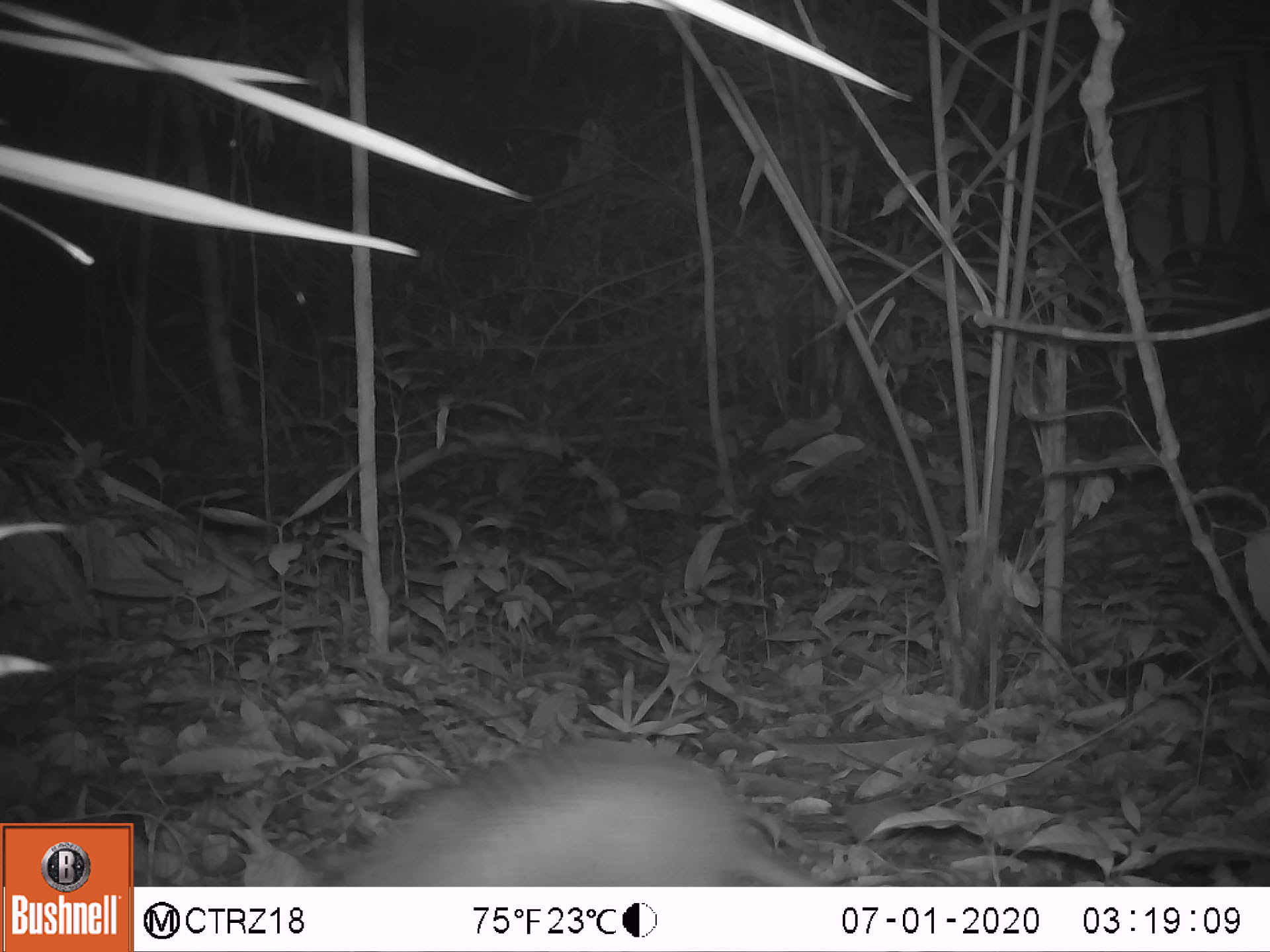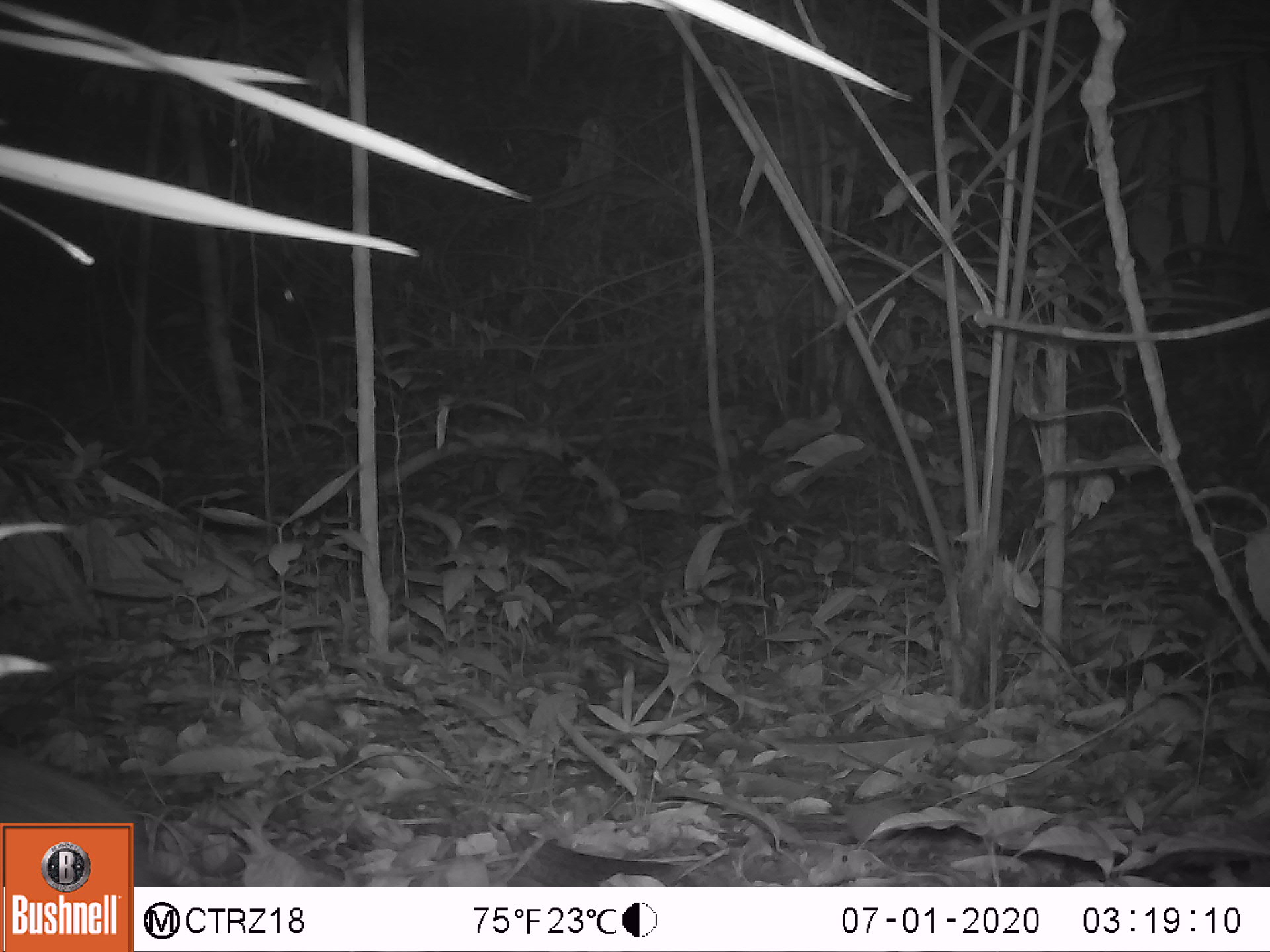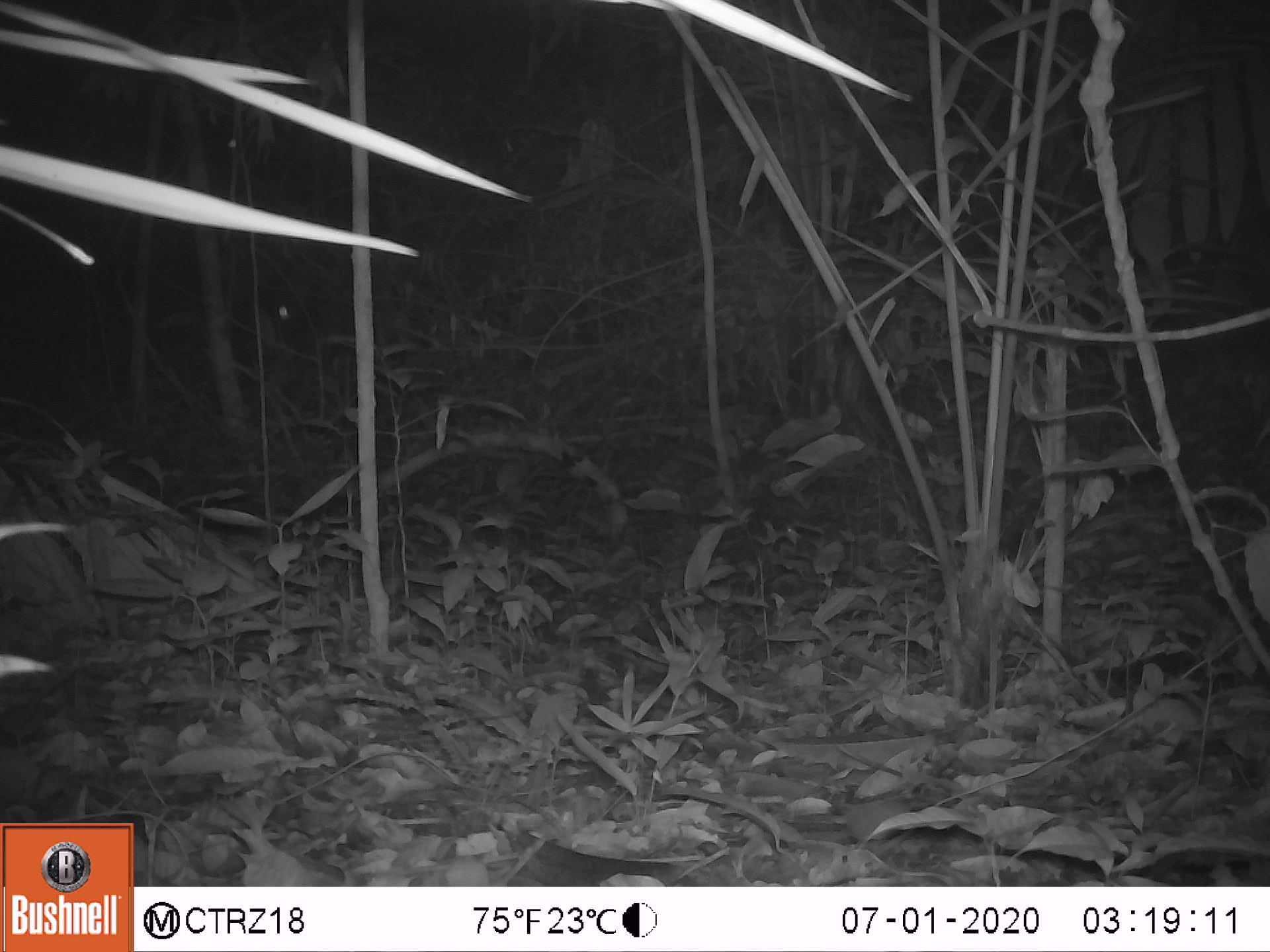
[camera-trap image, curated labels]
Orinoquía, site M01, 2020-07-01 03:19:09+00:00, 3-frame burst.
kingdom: Animalia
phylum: Chordata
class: Mammalia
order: Cingulata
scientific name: Cingulata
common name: armadillo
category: unknown armadillo